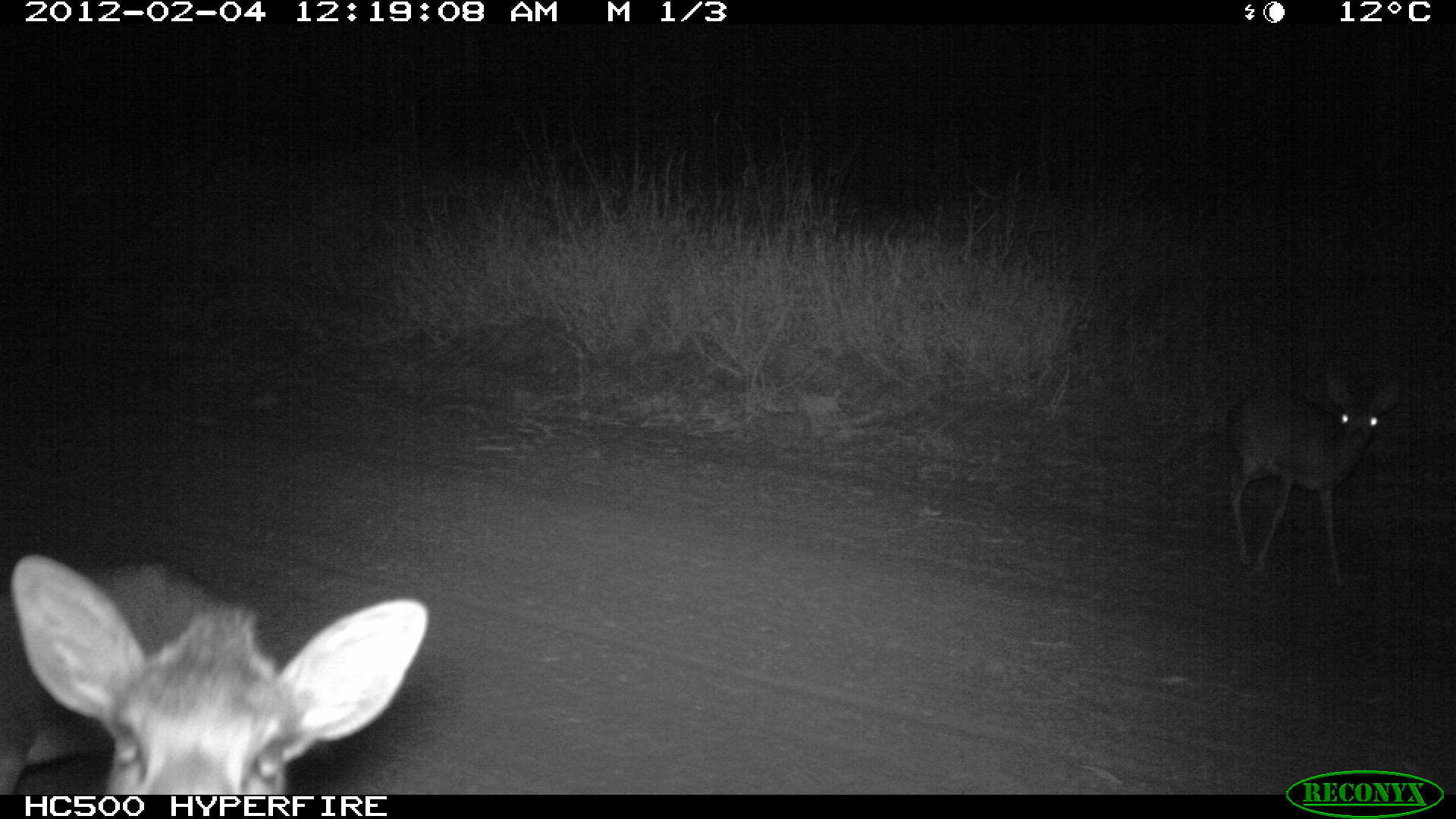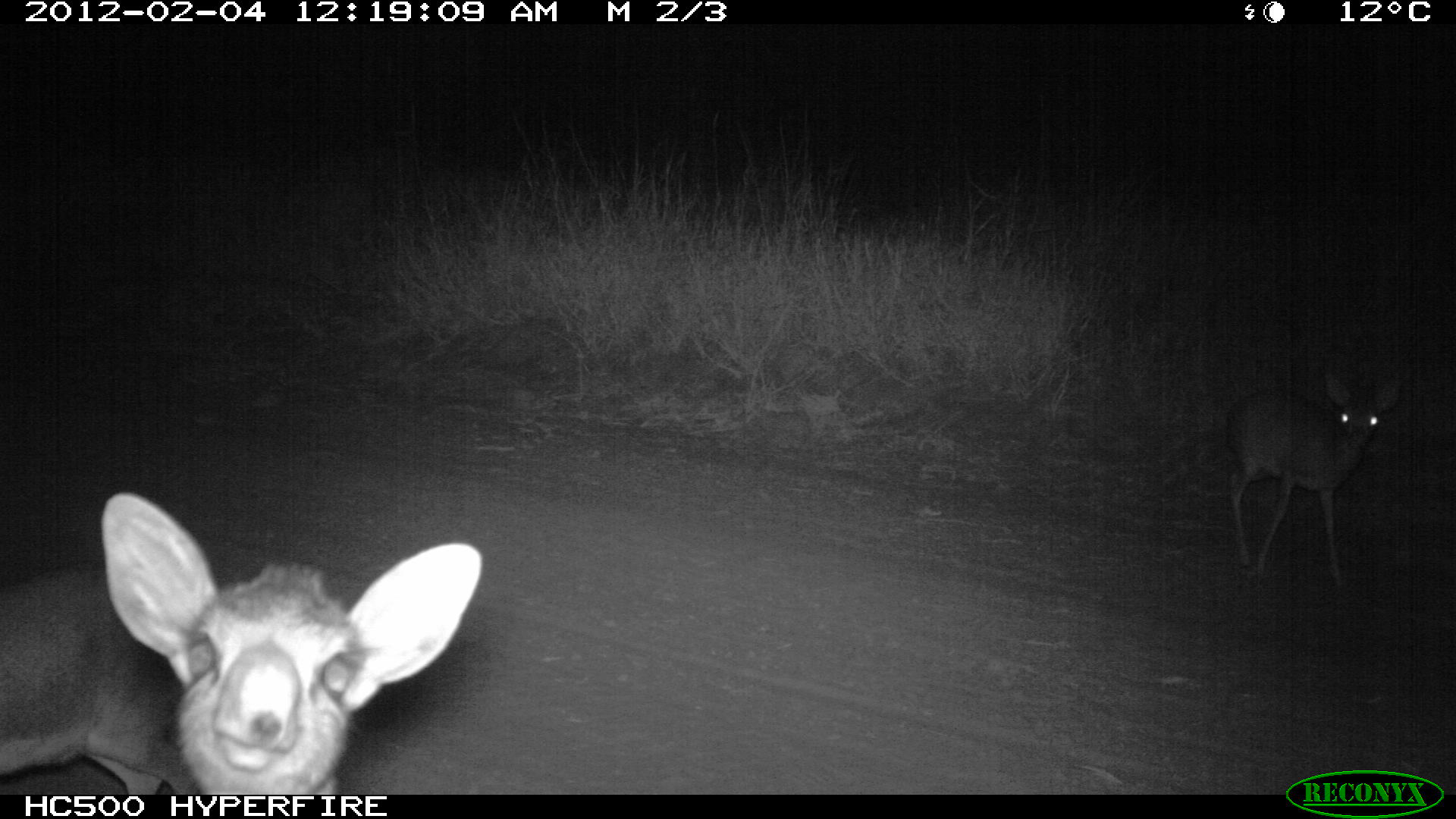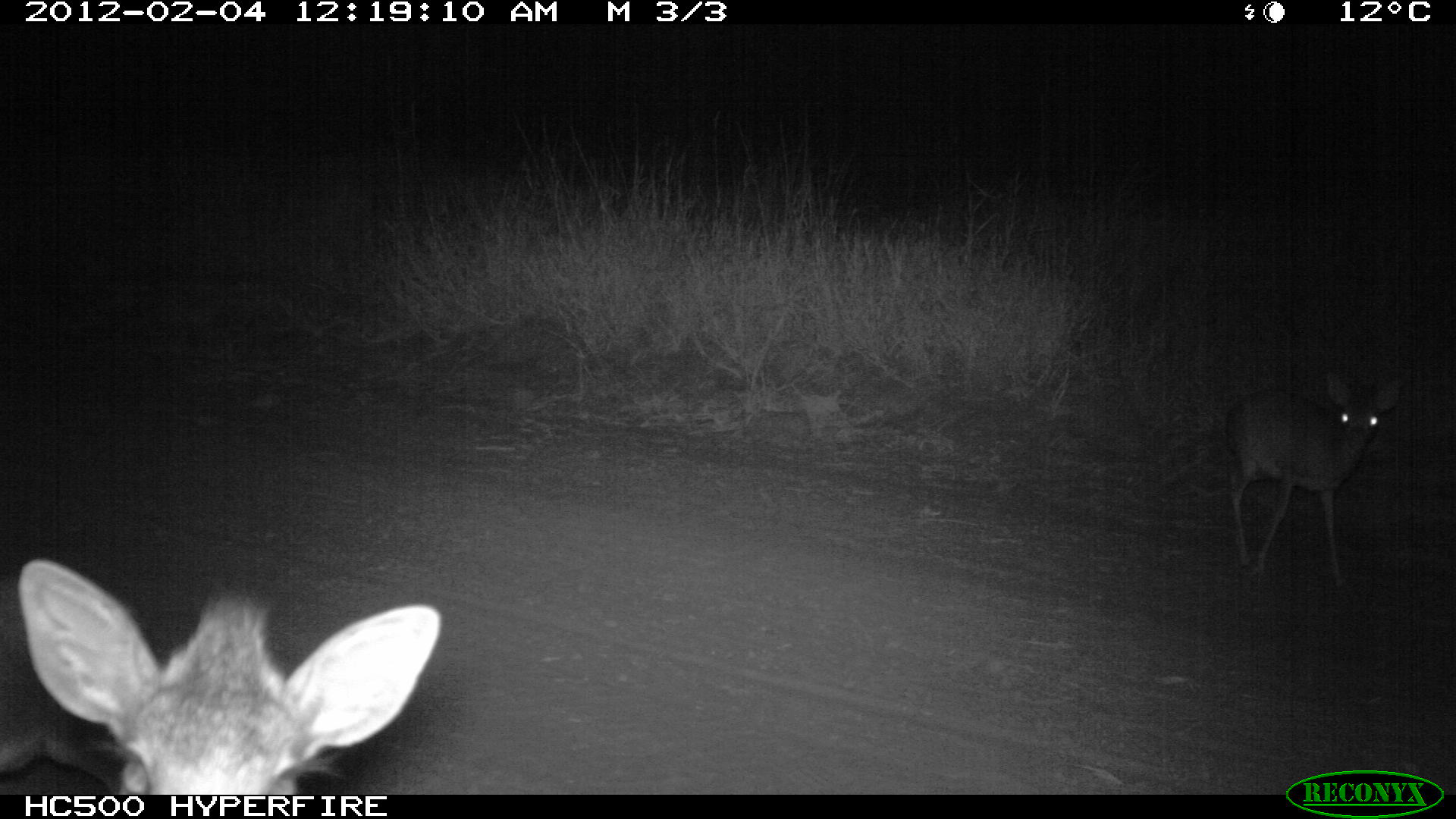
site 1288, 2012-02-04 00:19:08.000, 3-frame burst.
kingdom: Animalia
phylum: Chordata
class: Mammalia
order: Artiodactyla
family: Bovidae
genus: Madoqua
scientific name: Madoqua guentheri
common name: günther's dik-dik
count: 3